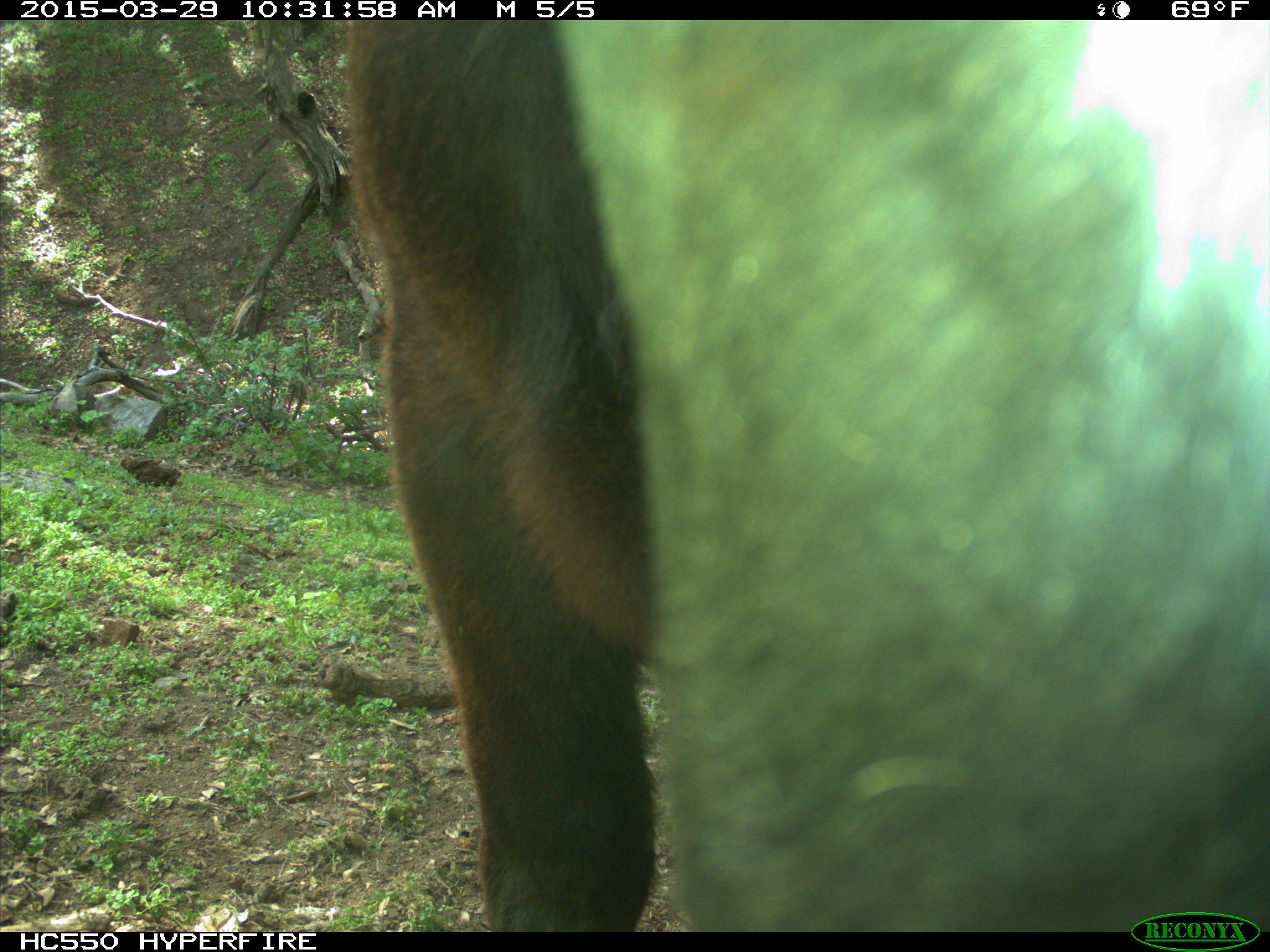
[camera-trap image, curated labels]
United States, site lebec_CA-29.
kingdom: Animalia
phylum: Chordata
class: Mammalia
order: Artiodactyla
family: Bovidae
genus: Bos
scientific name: Bos taurus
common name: domestic cow